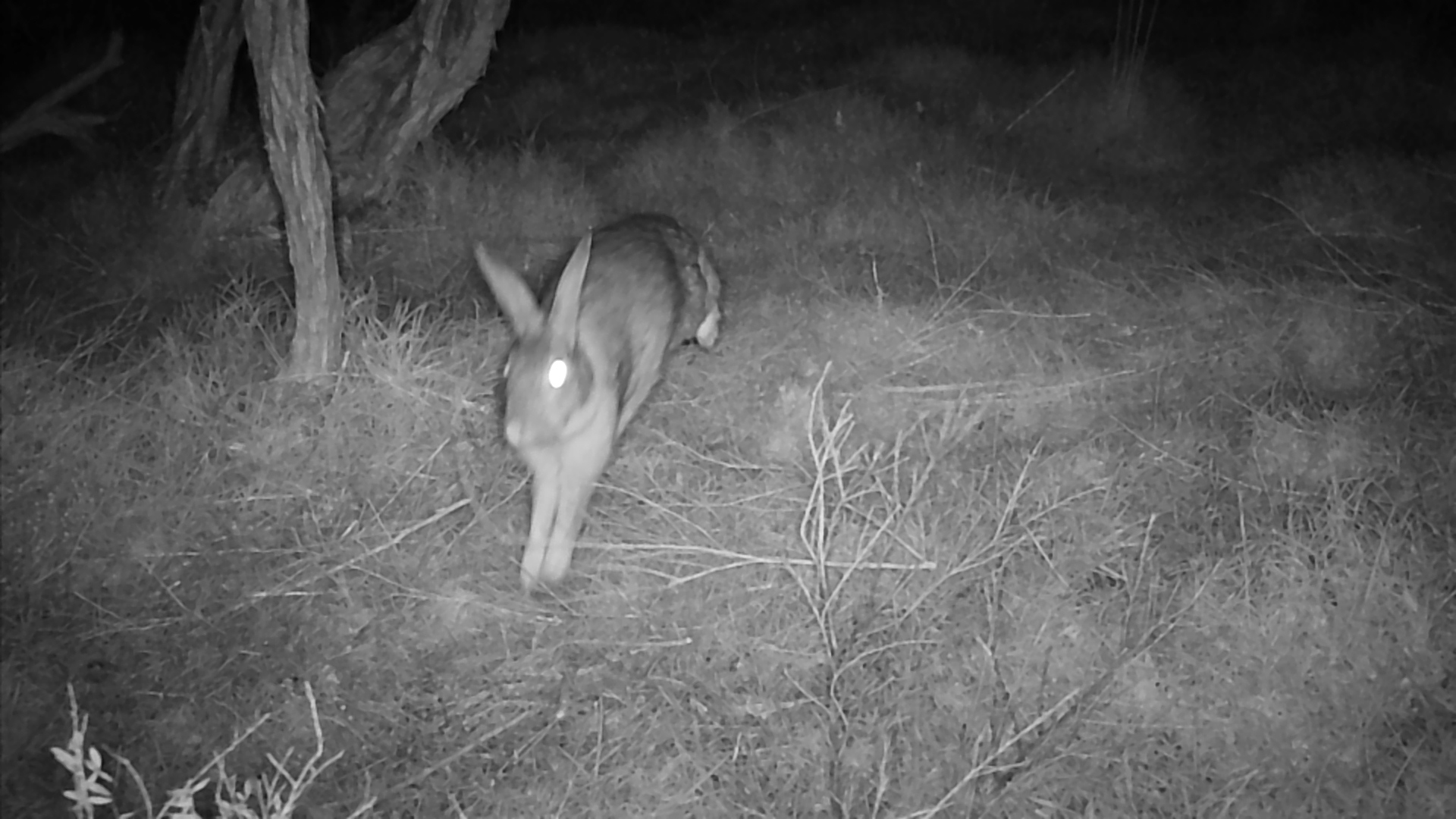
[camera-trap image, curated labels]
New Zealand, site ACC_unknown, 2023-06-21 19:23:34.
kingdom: Animalia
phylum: Chordata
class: Mammalia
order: Lagomorpha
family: Leporidae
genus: Oryctolagus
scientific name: Oryctolagus cuniculus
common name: european rabbit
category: rabbit